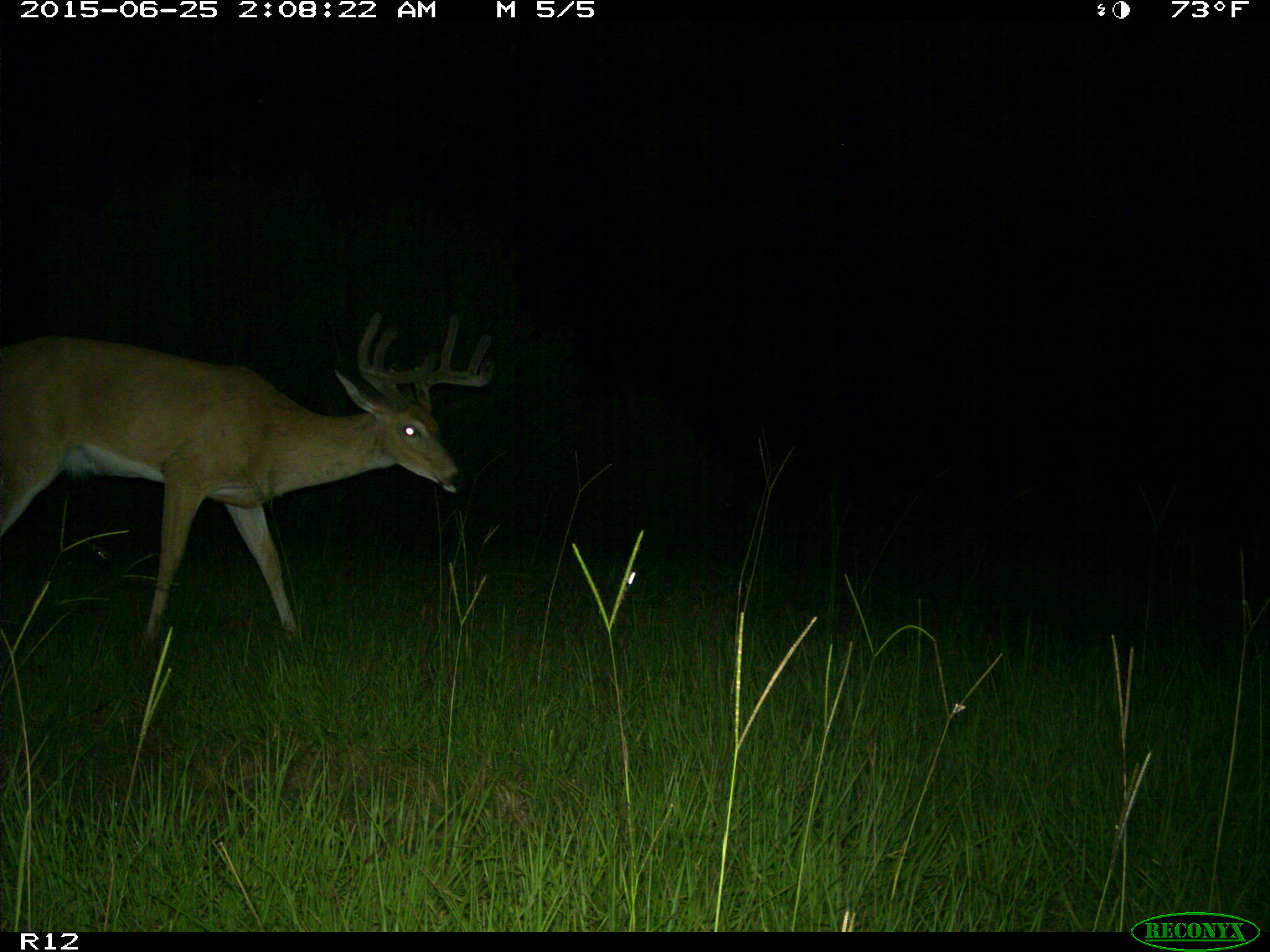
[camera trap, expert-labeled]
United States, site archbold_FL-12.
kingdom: Animalia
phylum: Chordata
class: Mammalia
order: Artiodactyla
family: Cervidae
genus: Odocoileus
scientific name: Odocoileus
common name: deer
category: unidentified deer